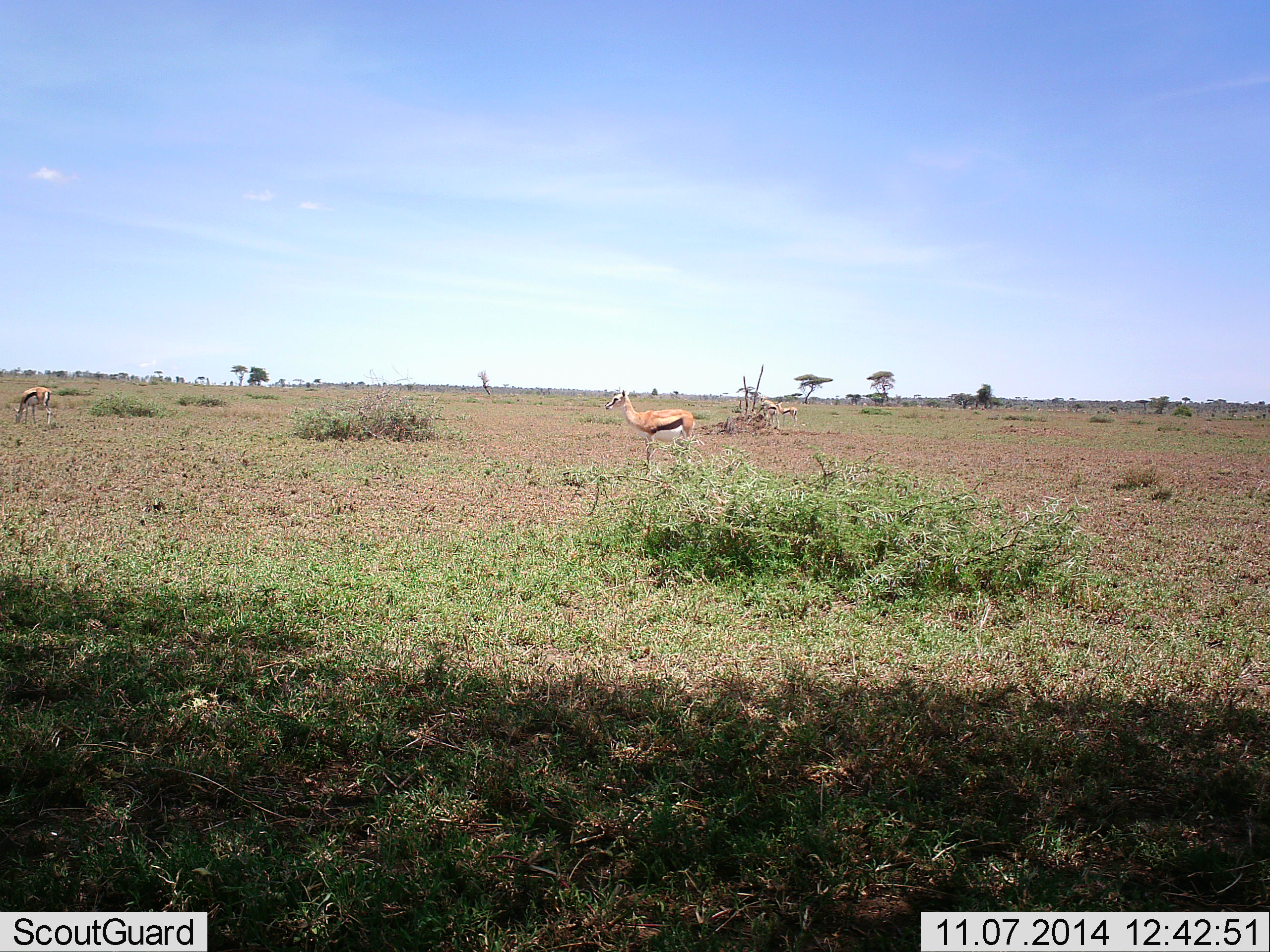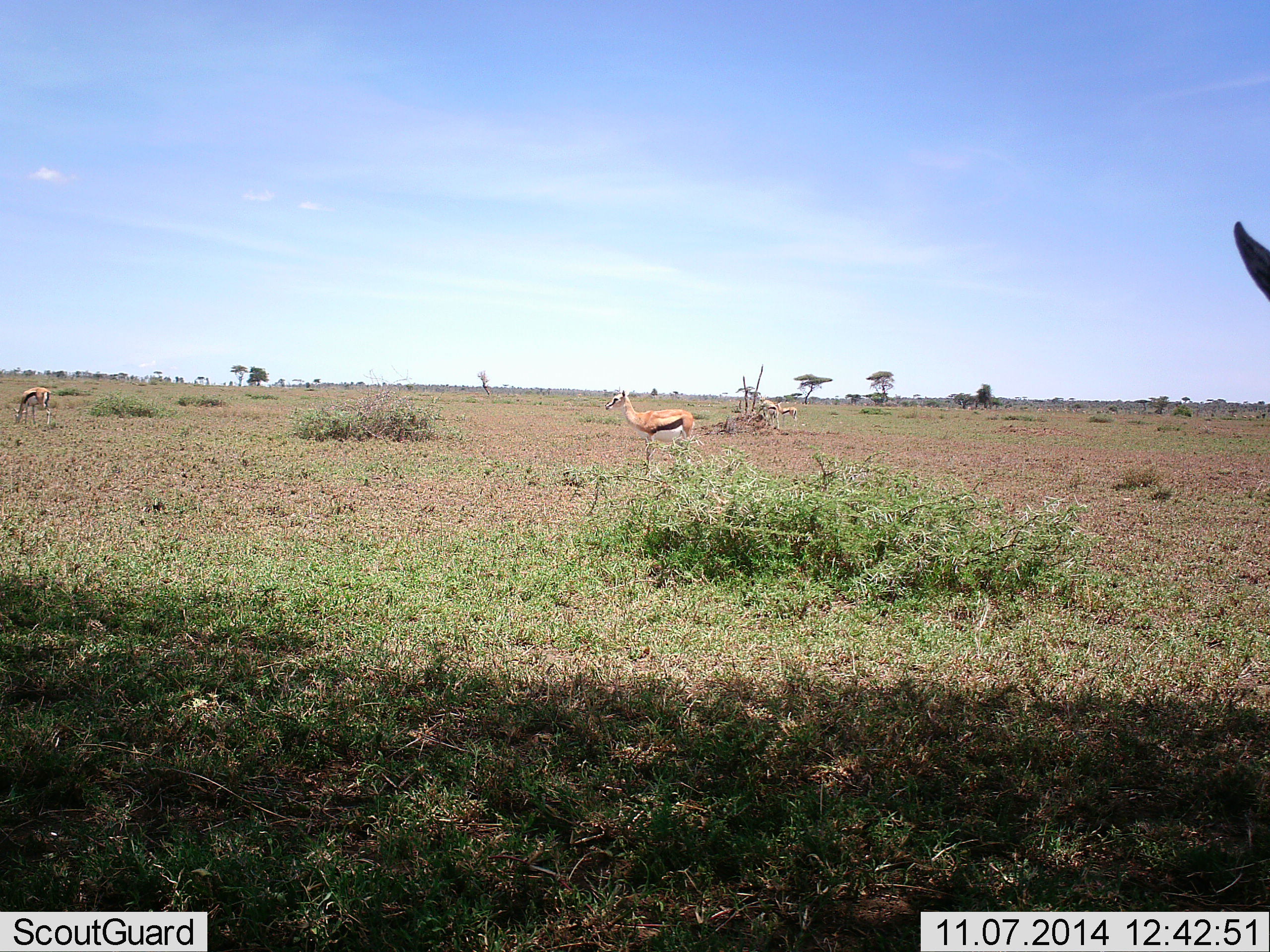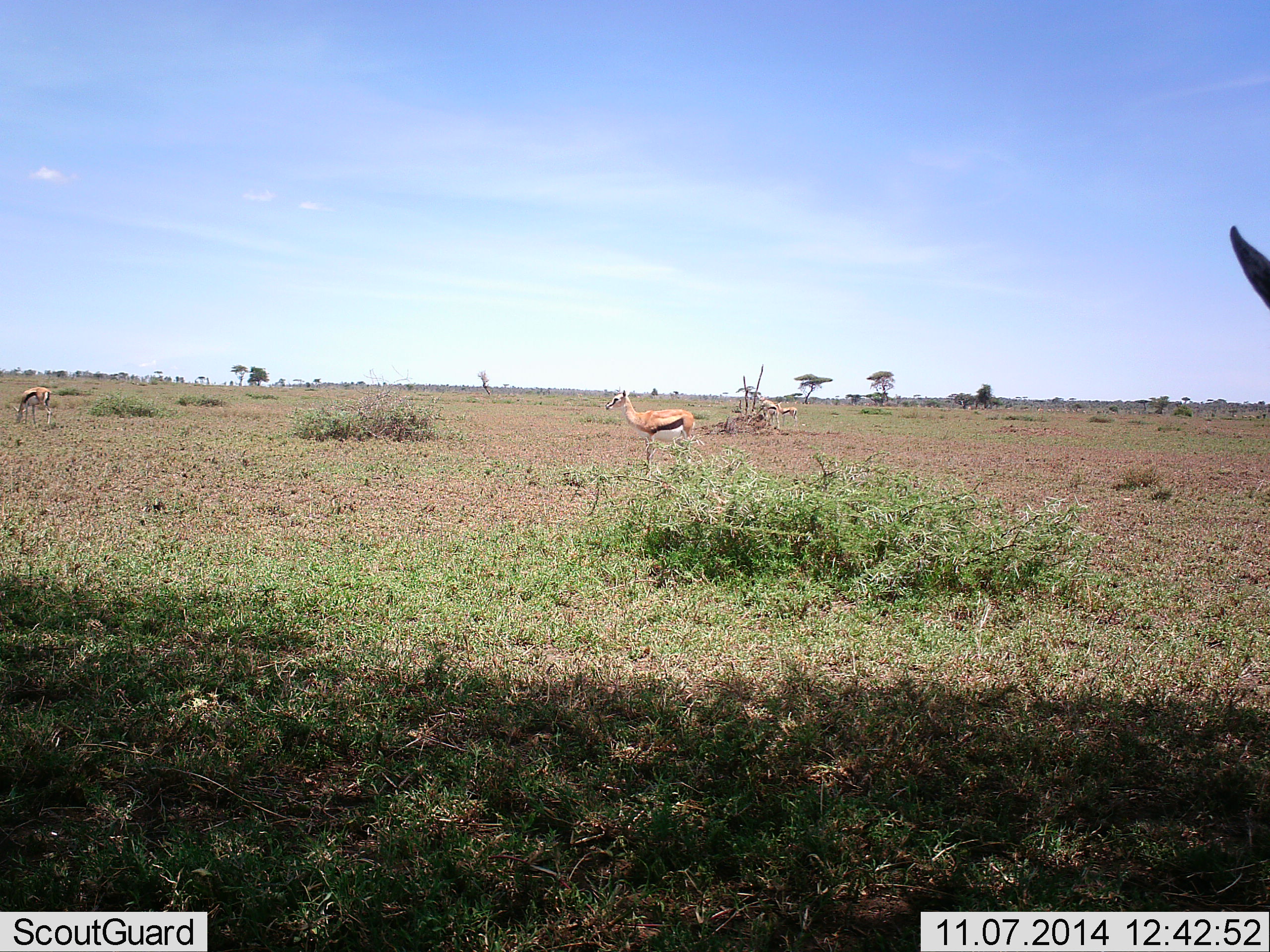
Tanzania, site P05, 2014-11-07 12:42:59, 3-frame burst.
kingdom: Animalia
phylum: Chordata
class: Mammalia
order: Artiodactyla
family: Bovidae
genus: Eudorcas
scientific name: Eudorcas thomsonii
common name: thomson's gazelle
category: gazellethomsons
Gazellethomsons (thomson's gazelle) (Eudorcas thomsonii), count 3. Behavior (volunteer vote fractions): standing 100%, resting 0%, moving 0%, interacting 0%. Young present (vote fraction): 0%. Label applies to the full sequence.